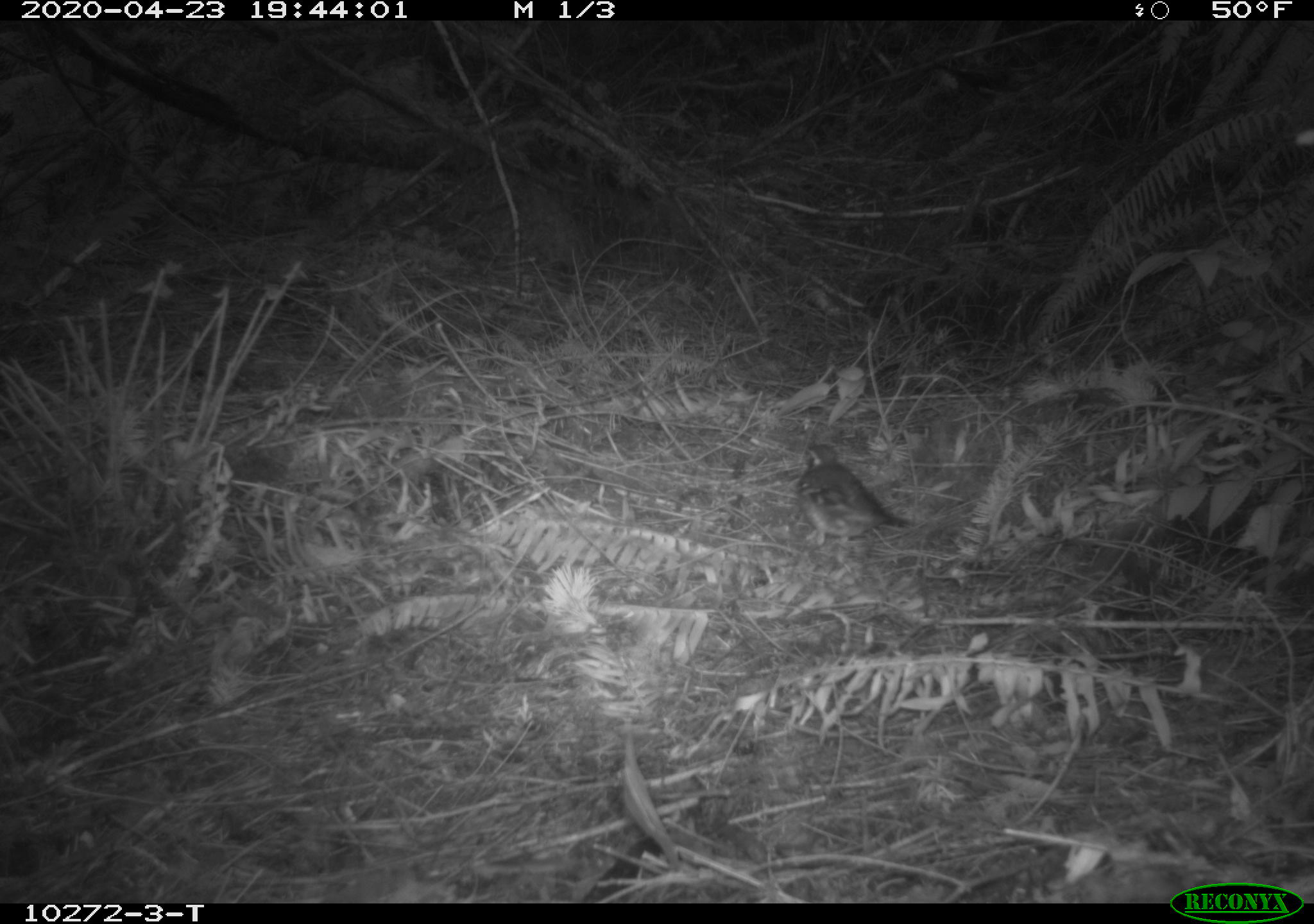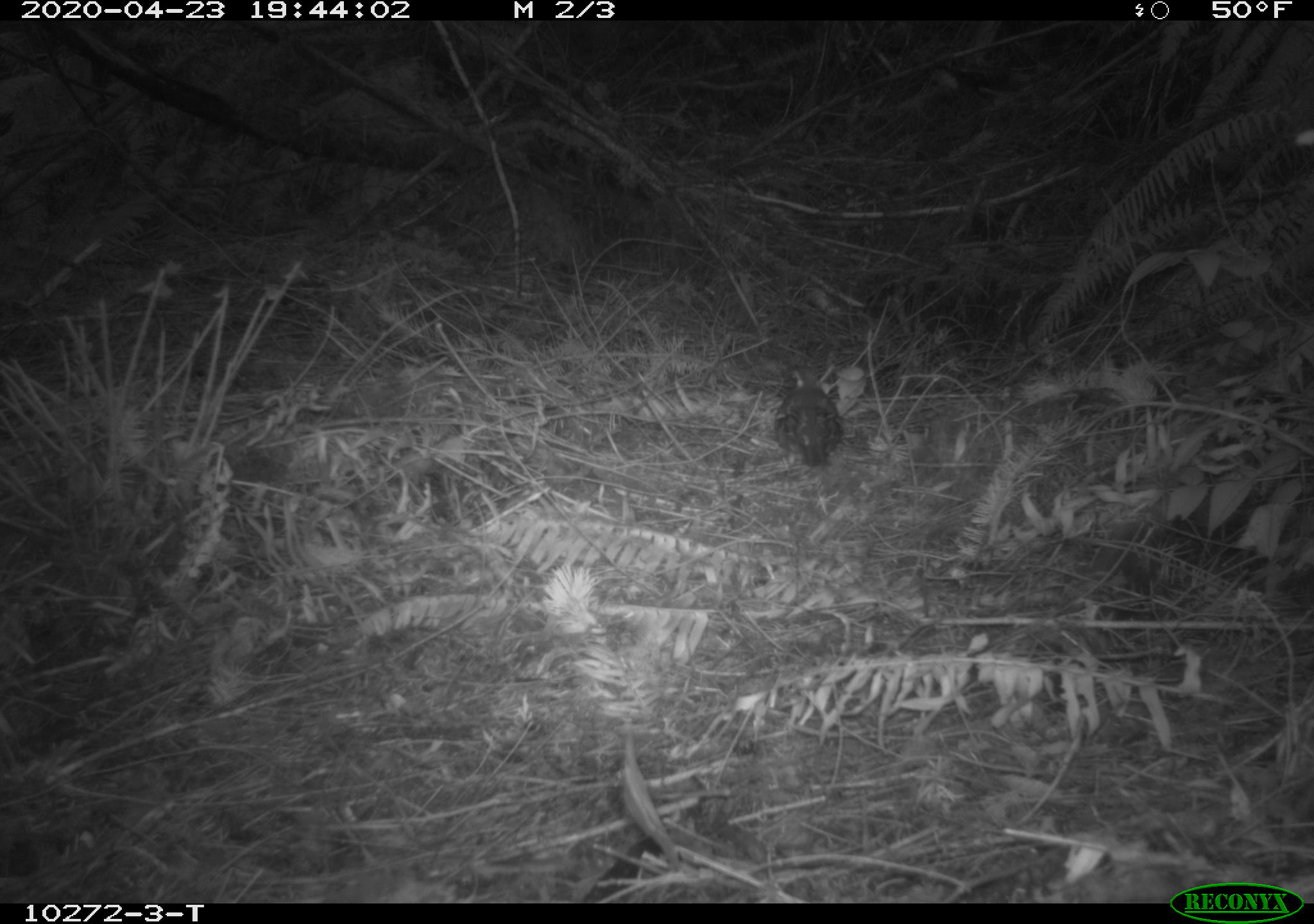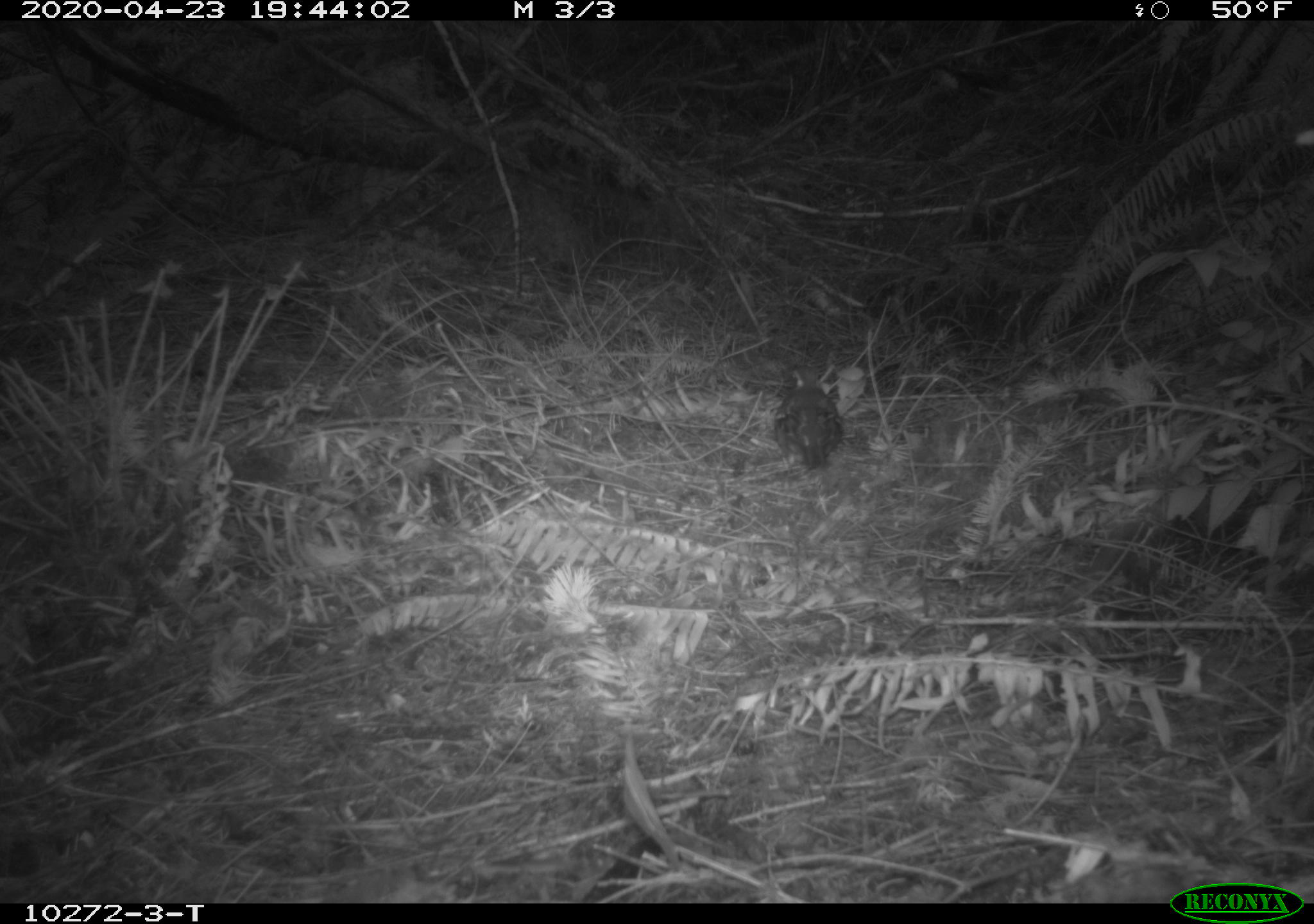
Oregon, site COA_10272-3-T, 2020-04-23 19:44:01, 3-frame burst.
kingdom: Animalia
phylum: Chordata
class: Aves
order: Passeriformes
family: Turdidae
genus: Ixoreus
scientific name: Ixoreus naevius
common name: varied thrush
Varied thrush (Ixoreus naevius).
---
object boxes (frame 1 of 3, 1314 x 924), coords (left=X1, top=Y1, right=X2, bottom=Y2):
varied thrush: (left=790, top=441, right=906, bottom=546)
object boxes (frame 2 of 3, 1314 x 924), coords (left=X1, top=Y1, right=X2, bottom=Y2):
varied thrush: (left=769, top=359, right=849, bottom=473)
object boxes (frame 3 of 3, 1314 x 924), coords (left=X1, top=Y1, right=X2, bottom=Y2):
varied thrush: (left=768, top=361, right=842, bottom=477)